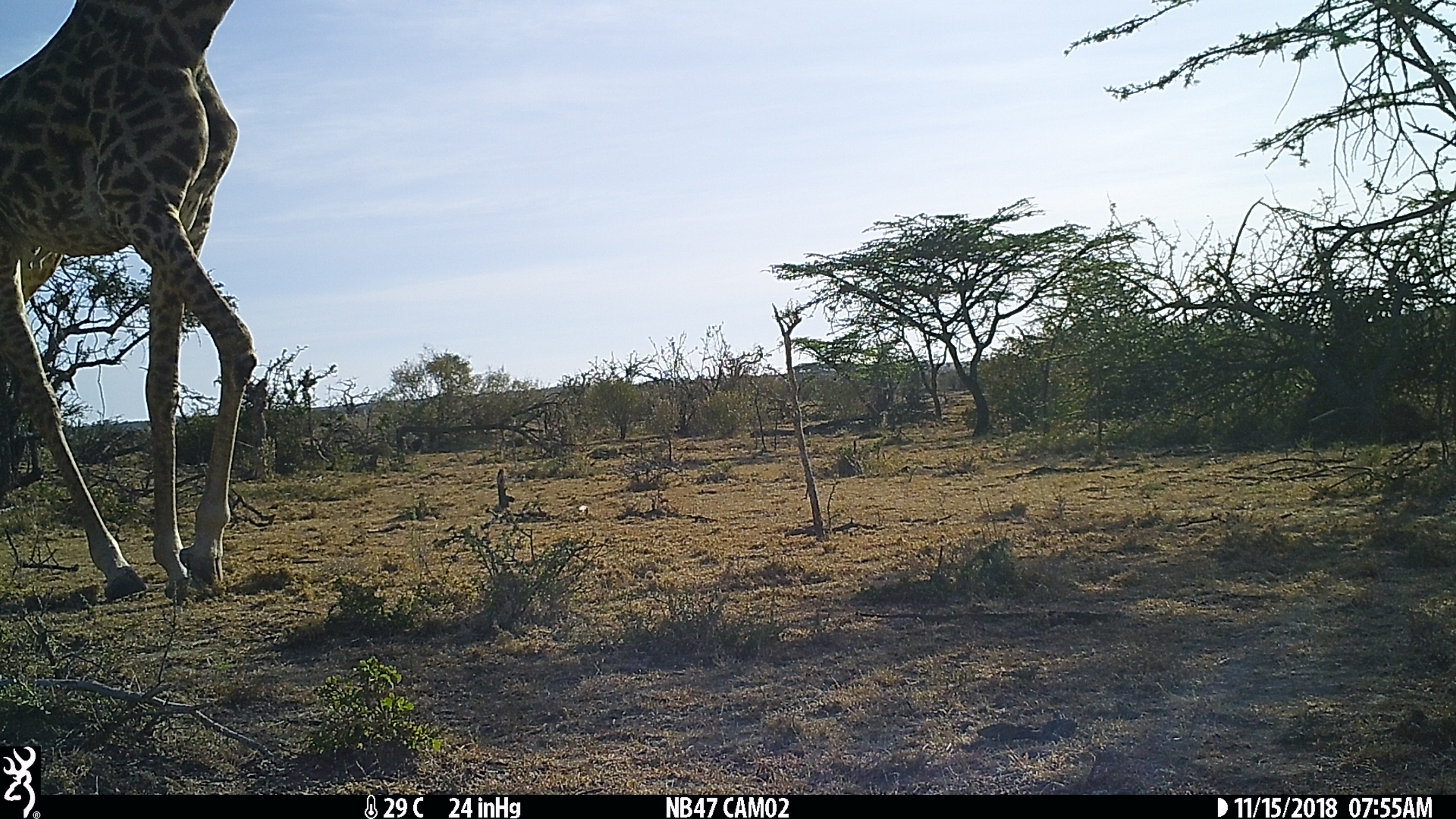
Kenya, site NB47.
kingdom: Animalia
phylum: Chordata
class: Mammalia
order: Artiodactyla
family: Giraffidae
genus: Giraffa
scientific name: Giraffa camelopardalis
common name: northern giraffe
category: giraffe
Giraffe (northern giraffe) (Giraffa camelopardalis).